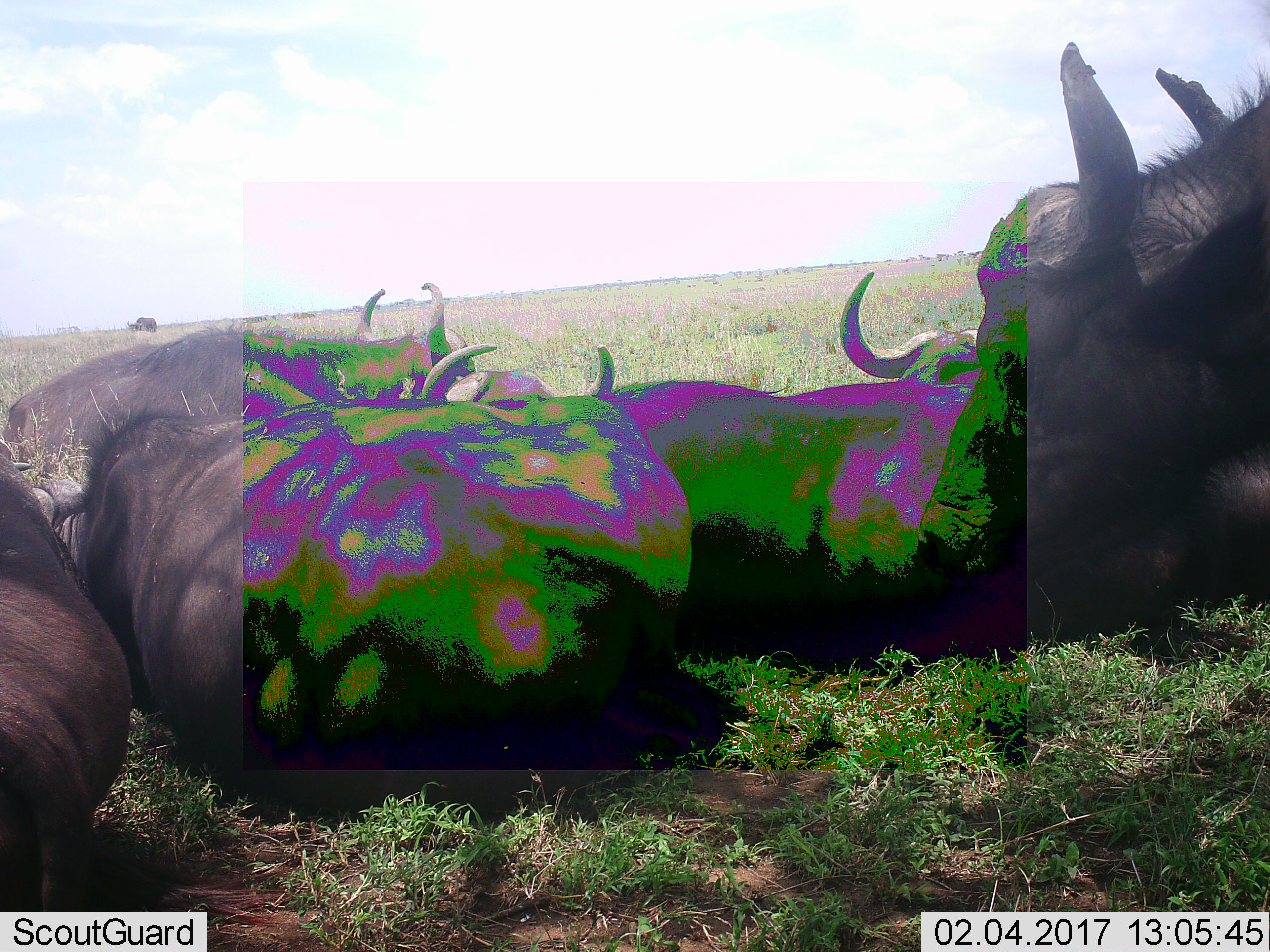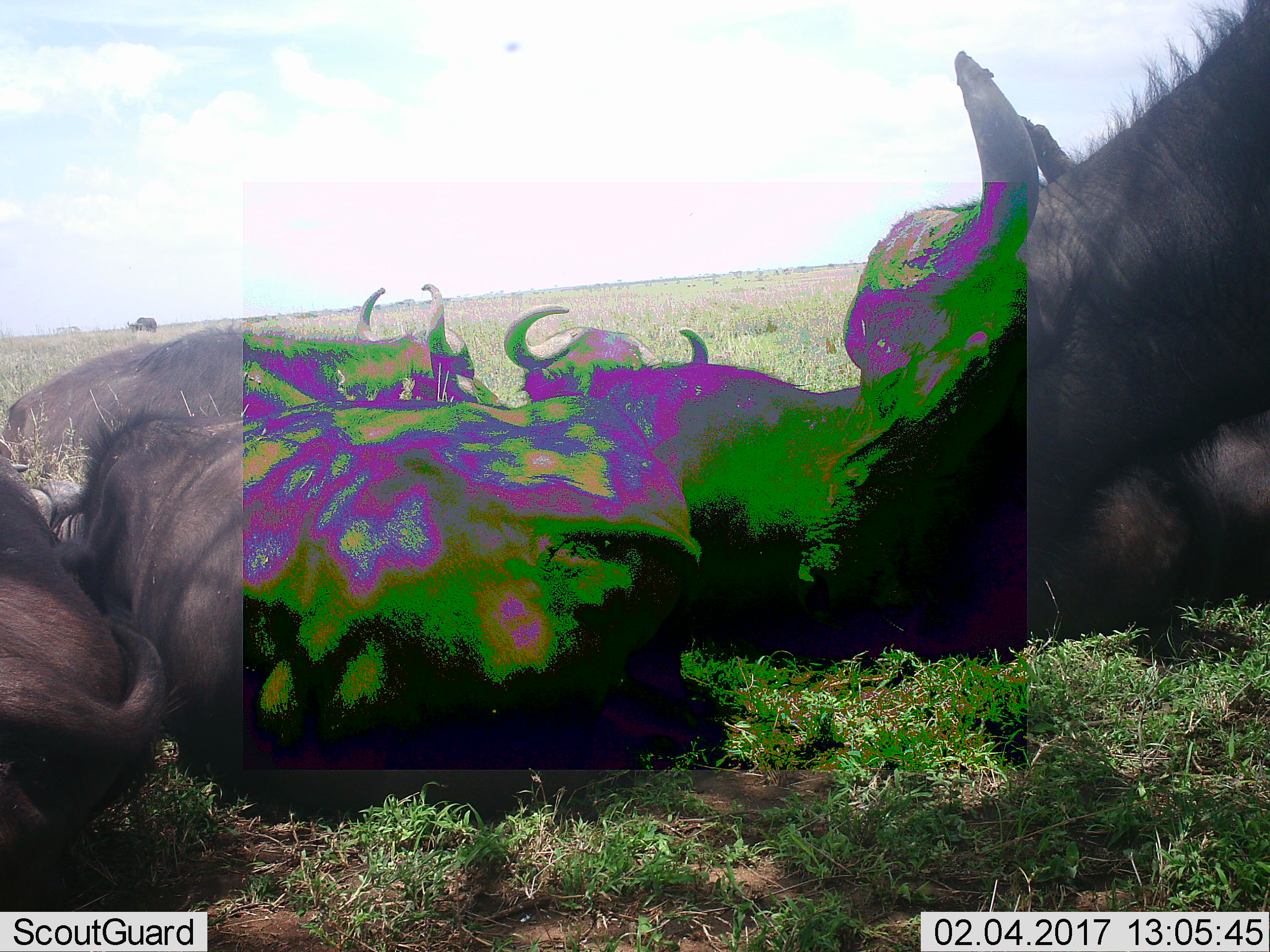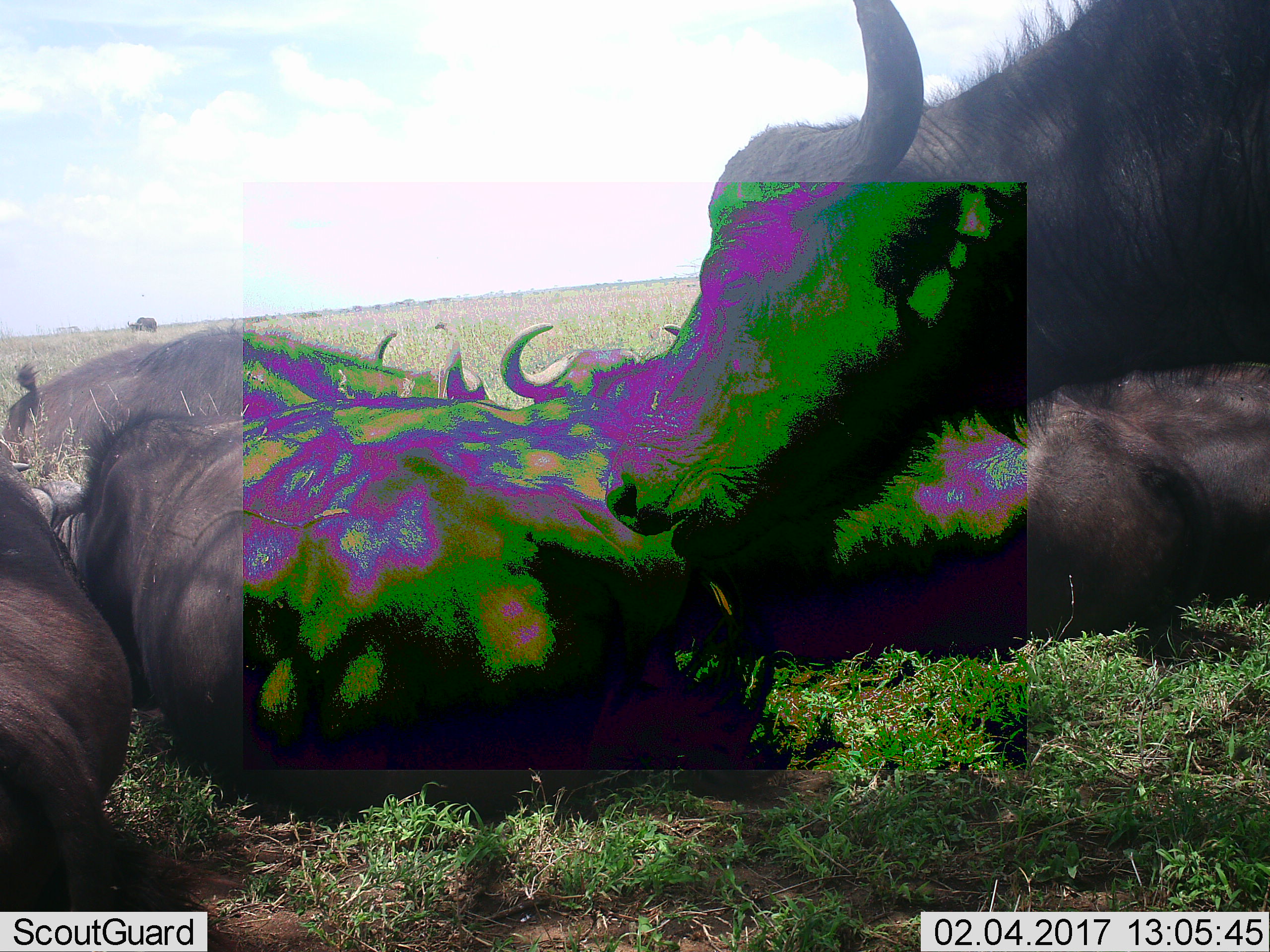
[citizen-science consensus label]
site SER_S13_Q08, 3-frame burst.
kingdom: Animalia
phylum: Chordata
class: Mammalia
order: Artiodactyla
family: Bovidae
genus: Syncerus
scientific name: Syncerus caffer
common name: african buffalo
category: buffalo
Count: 6.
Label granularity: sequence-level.